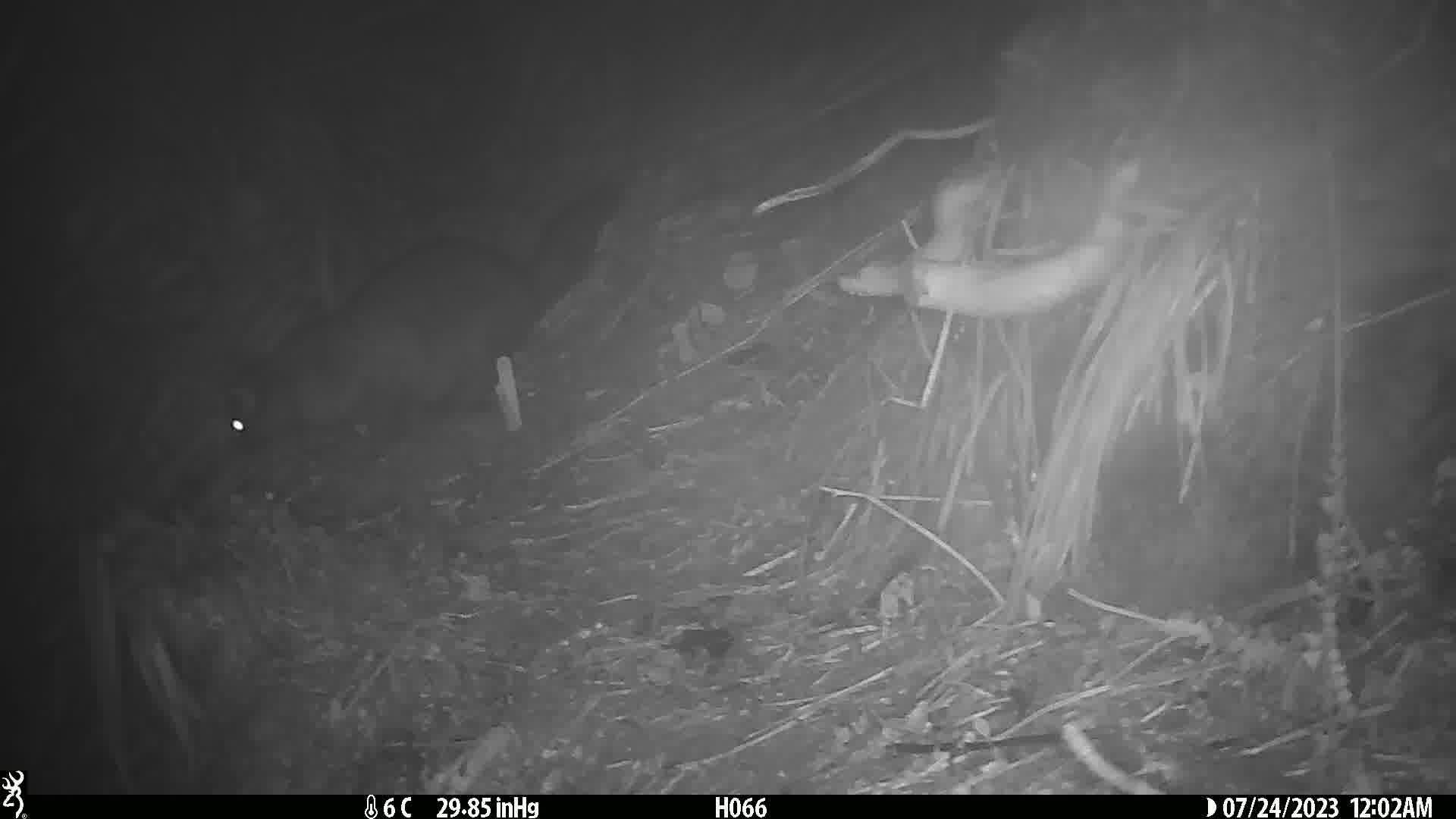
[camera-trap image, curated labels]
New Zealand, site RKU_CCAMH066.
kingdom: Animalia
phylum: Chordata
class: Mammalia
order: Diprotodontia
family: Phalangeridae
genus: Trichosurus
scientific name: Trichosurus vulpecula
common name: common brushtail possum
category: possum